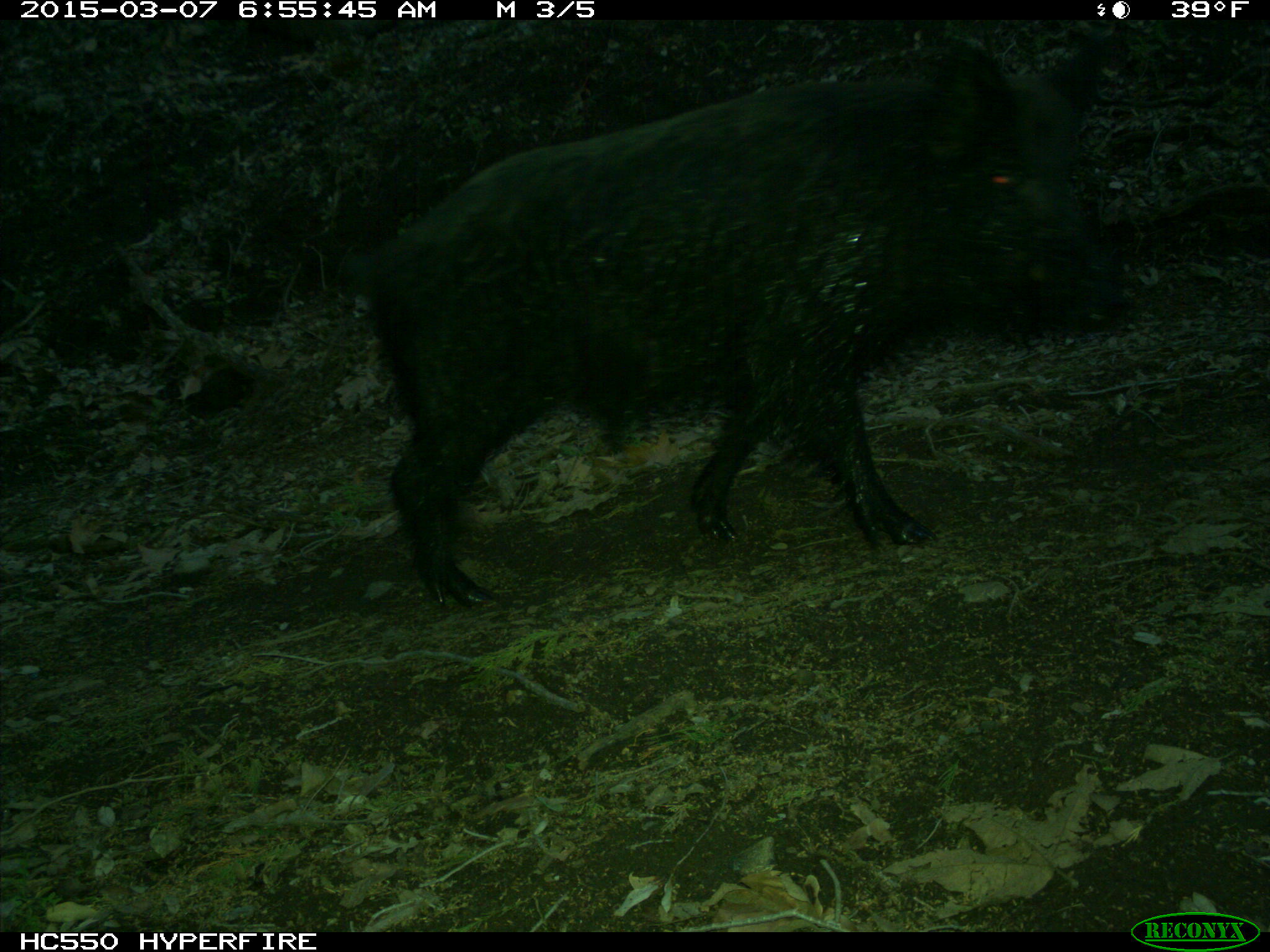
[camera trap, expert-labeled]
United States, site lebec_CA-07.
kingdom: Animalia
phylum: Chordata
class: Mammalia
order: Artiodactyla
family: Suidae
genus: Sus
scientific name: Sus scrofa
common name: wild boar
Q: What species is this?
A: Sus scrofa (wild boar).